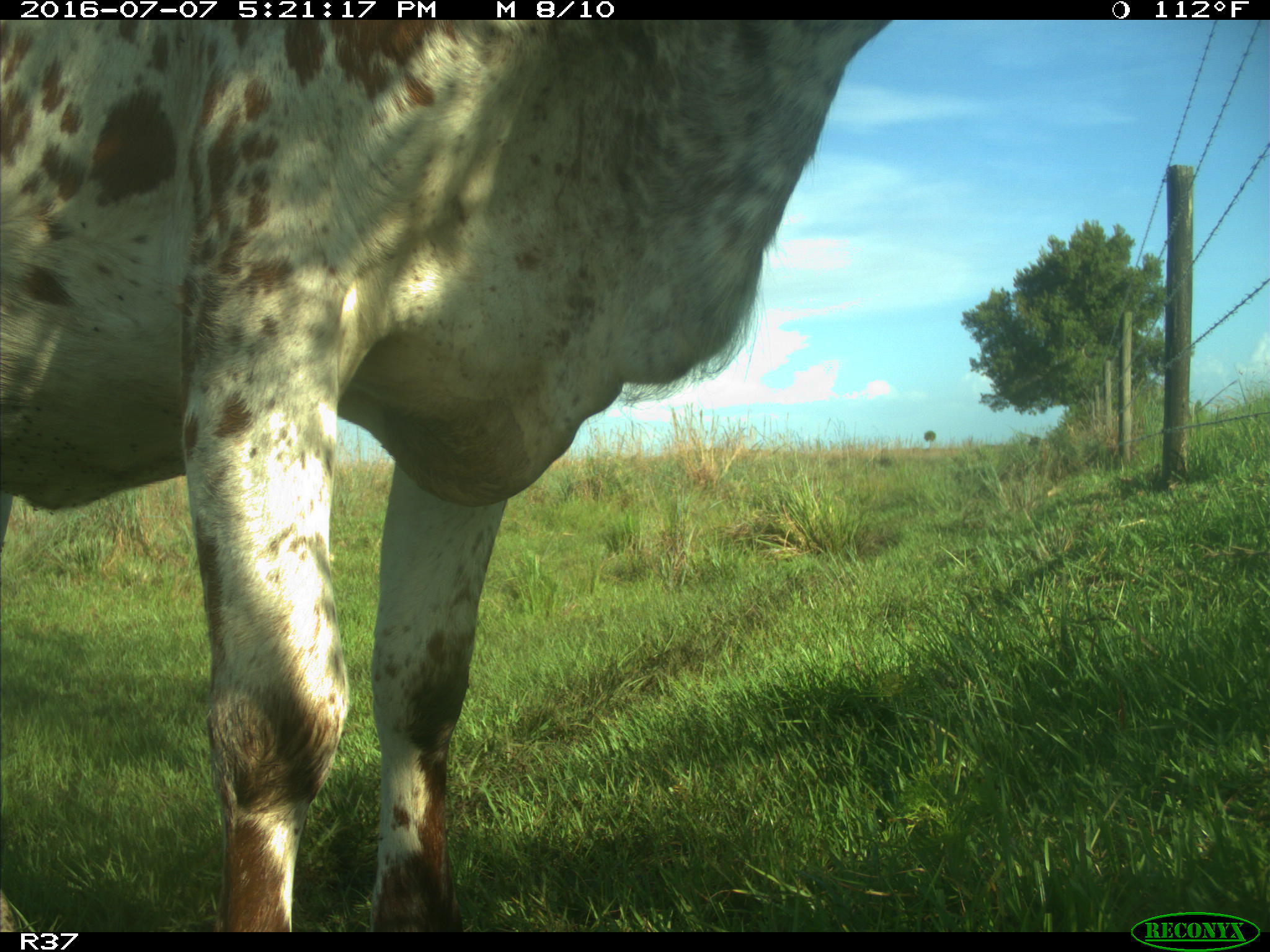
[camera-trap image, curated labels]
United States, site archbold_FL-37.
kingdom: Animalia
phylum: Chordata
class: Mammalia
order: Artiodactyla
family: Bovidae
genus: Bos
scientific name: Bos taurus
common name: domestic cow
Bos taurus (domestic cow).